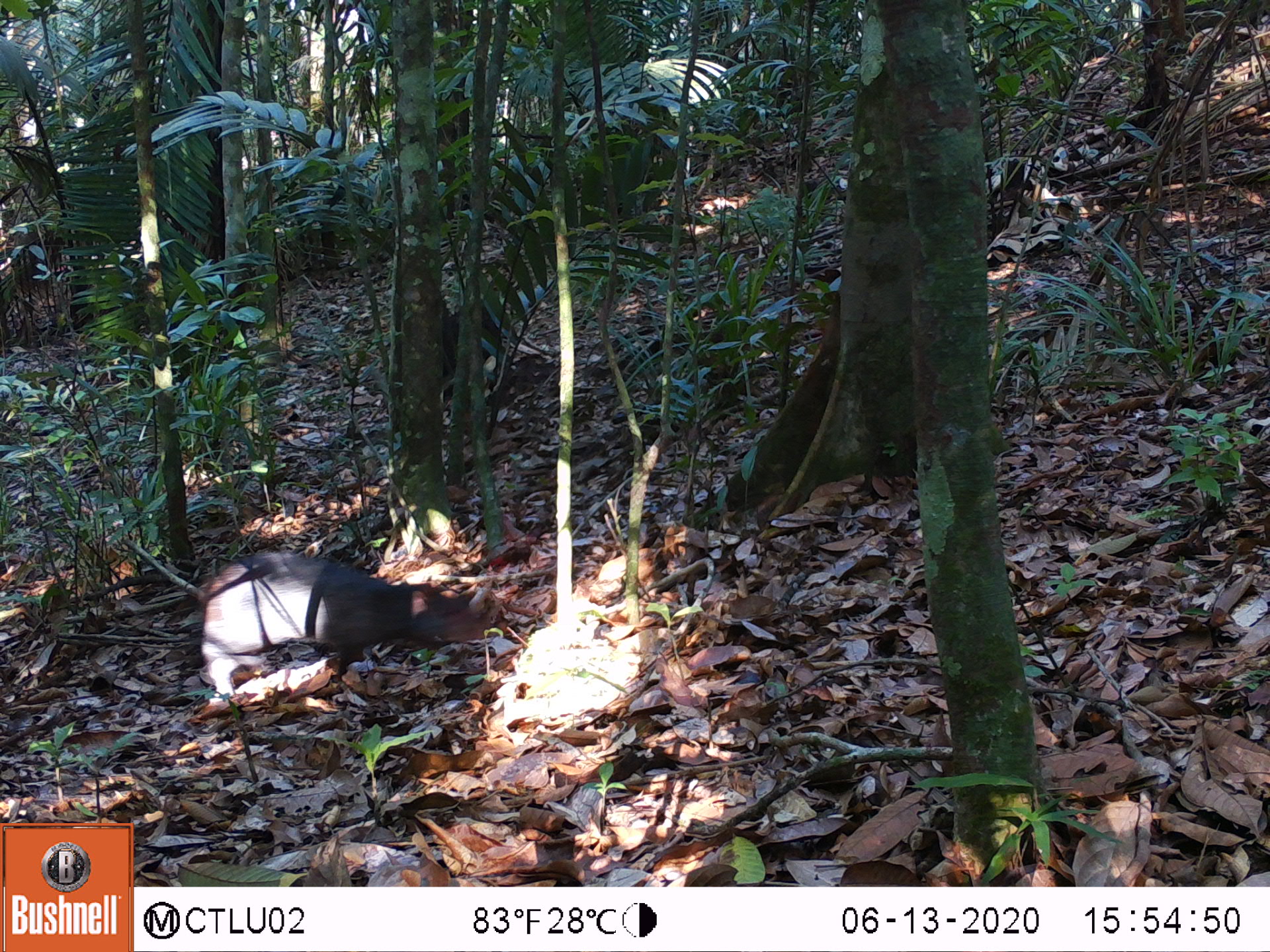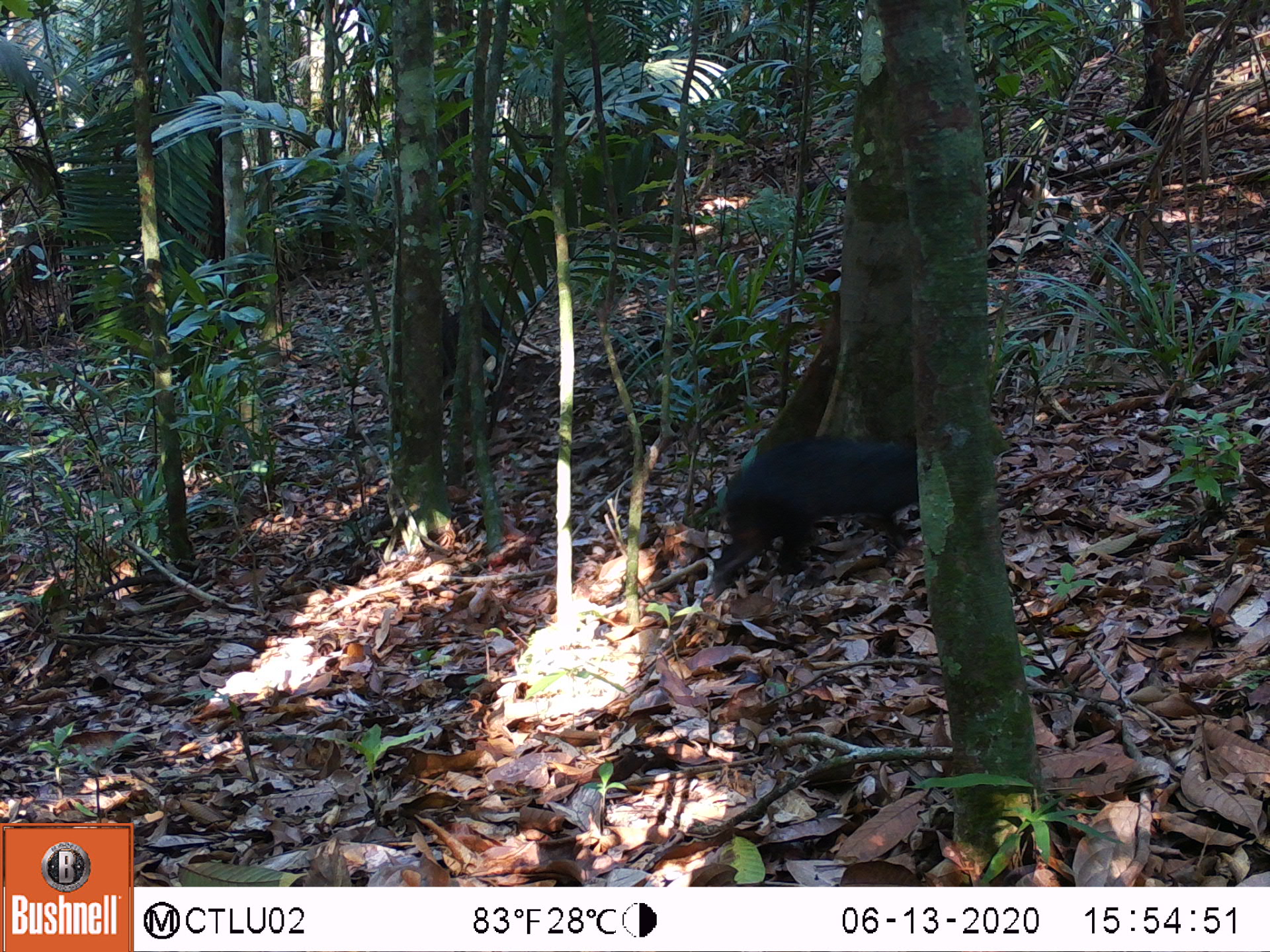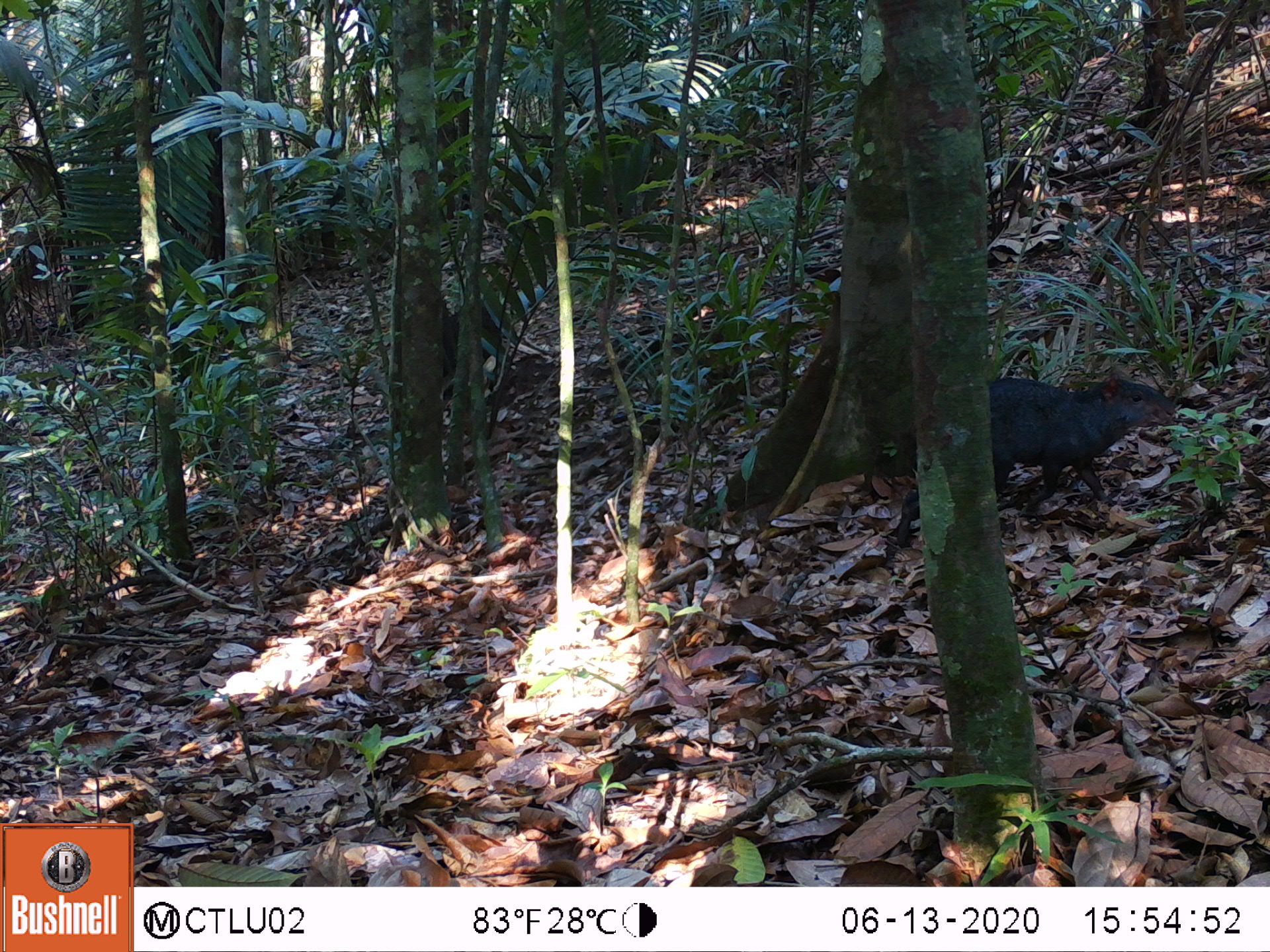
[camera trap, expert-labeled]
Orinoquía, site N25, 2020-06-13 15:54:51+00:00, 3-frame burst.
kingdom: Animalia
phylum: Chordata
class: Mammalia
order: Rodentia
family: Dasyproctidae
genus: Dasyprocta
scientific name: Dasyprocta fuliginosa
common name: black agouti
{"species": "black agouti (Dasyprocta fuliginosa)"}